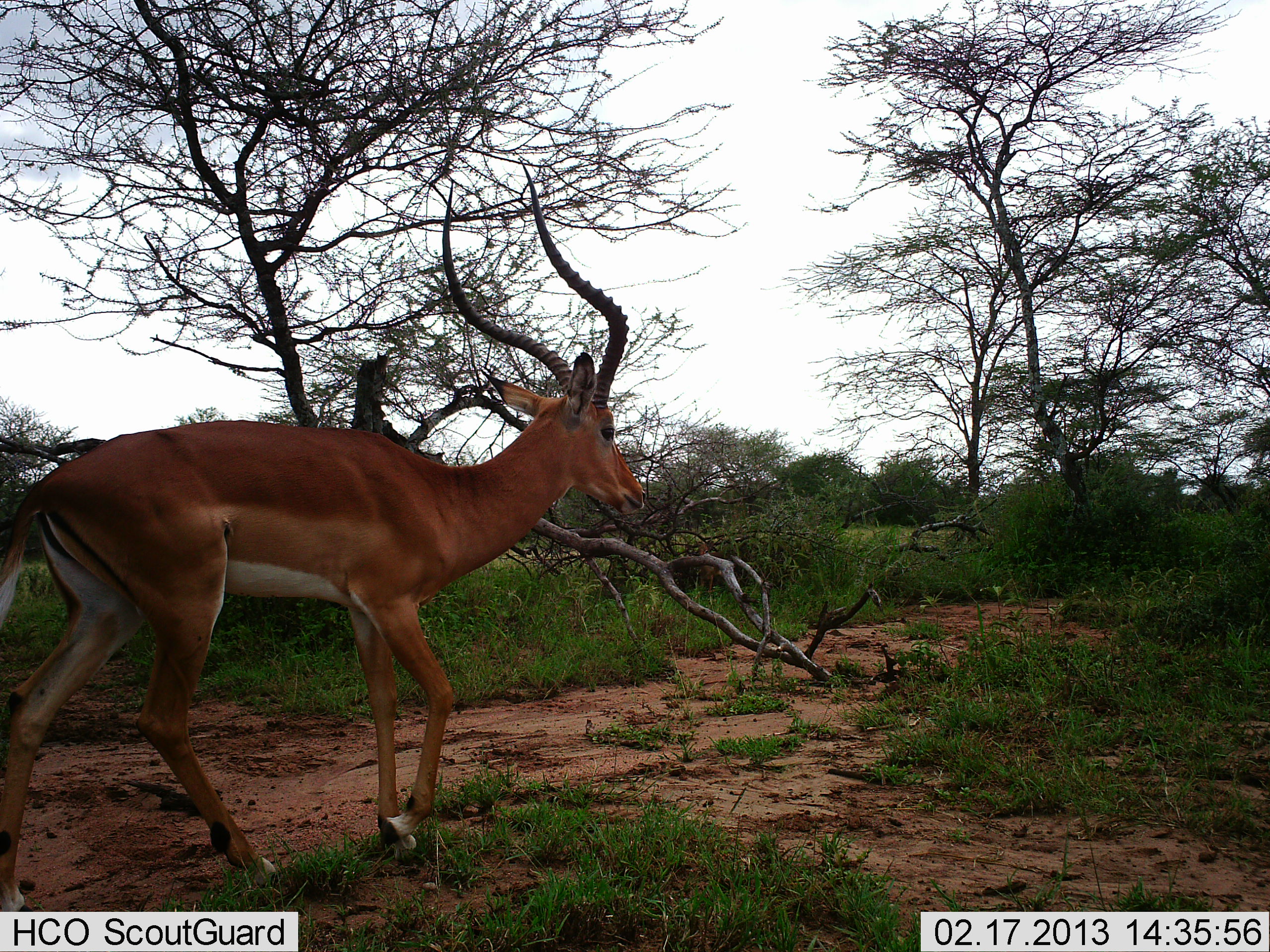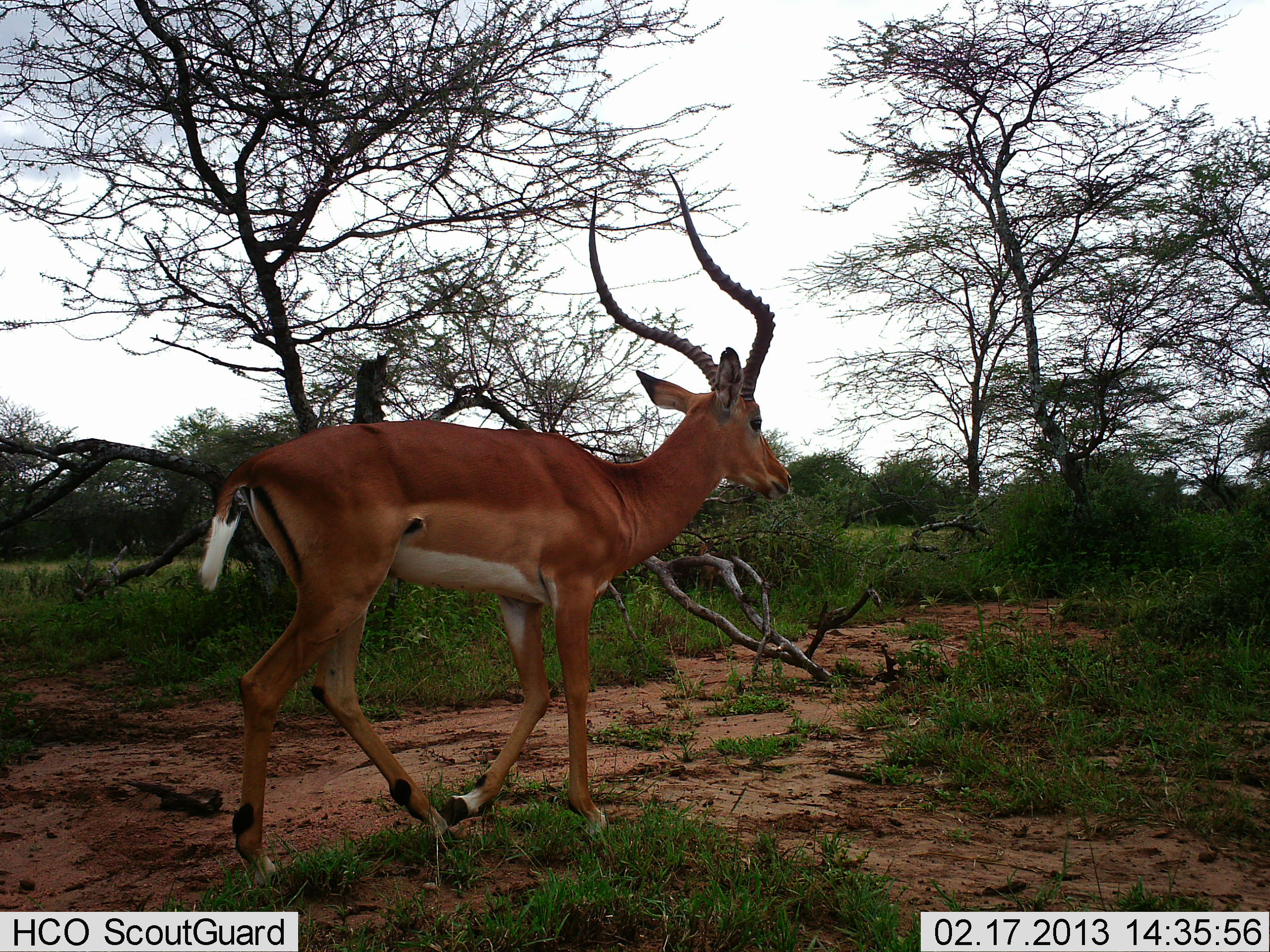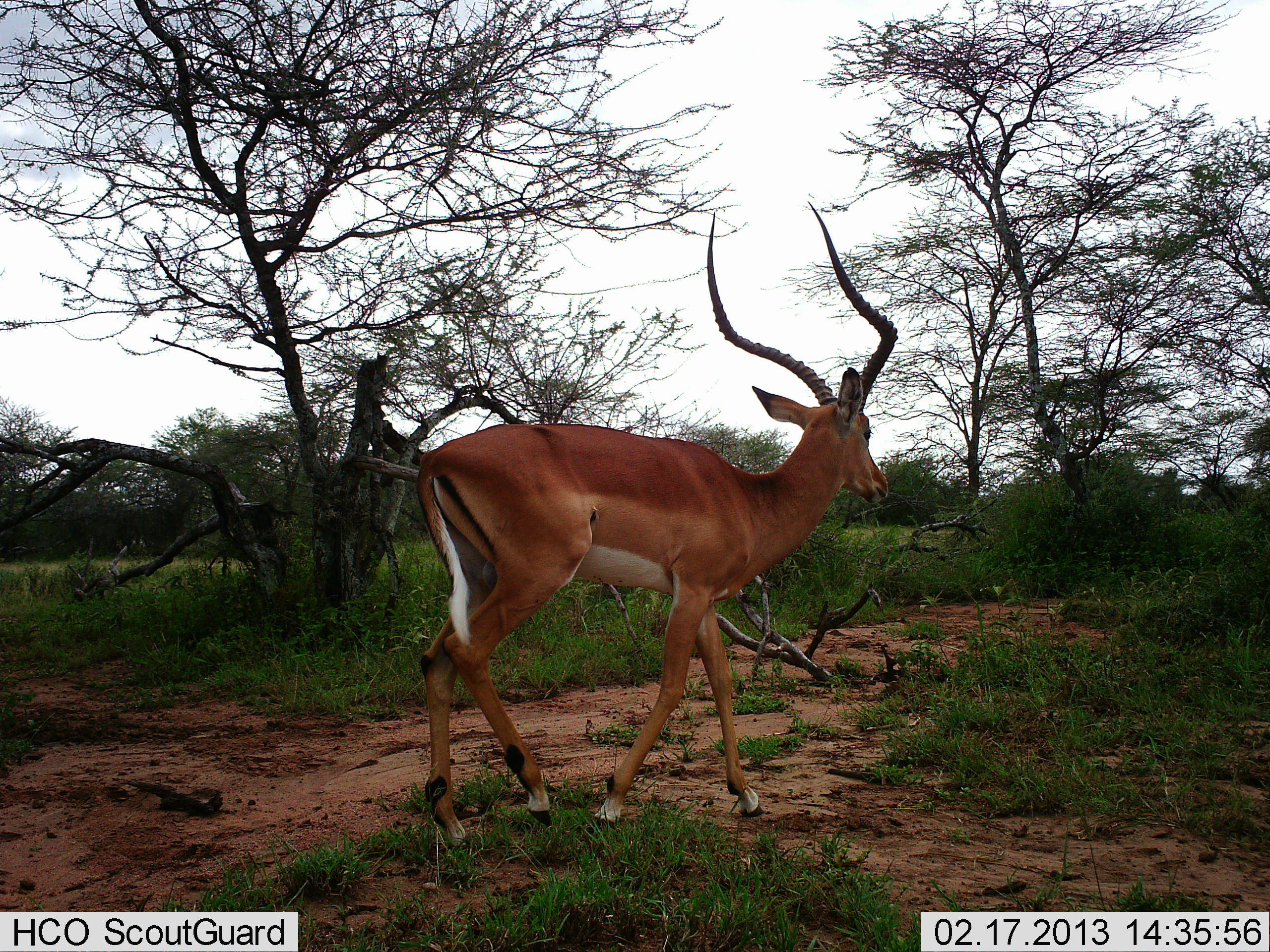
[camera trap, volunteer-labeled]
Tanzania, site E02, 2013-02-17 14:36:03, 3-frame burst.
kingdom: Animalia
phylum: Chordata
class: Mammalia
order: Artiodactyla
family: Bovidae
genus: Aepyceros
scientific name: Aepyceros melampus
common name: impala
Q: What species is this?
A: Impala (Aepyceros melampus).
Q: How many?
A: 1.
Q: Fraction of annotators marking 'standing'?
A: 7%.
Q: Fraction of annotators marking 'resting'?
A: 0%.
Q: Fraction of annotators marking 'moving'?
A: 96%.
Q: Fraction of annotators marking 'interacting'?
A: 0%.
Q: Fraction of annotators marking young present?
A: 0%.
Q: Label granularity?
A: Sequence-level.